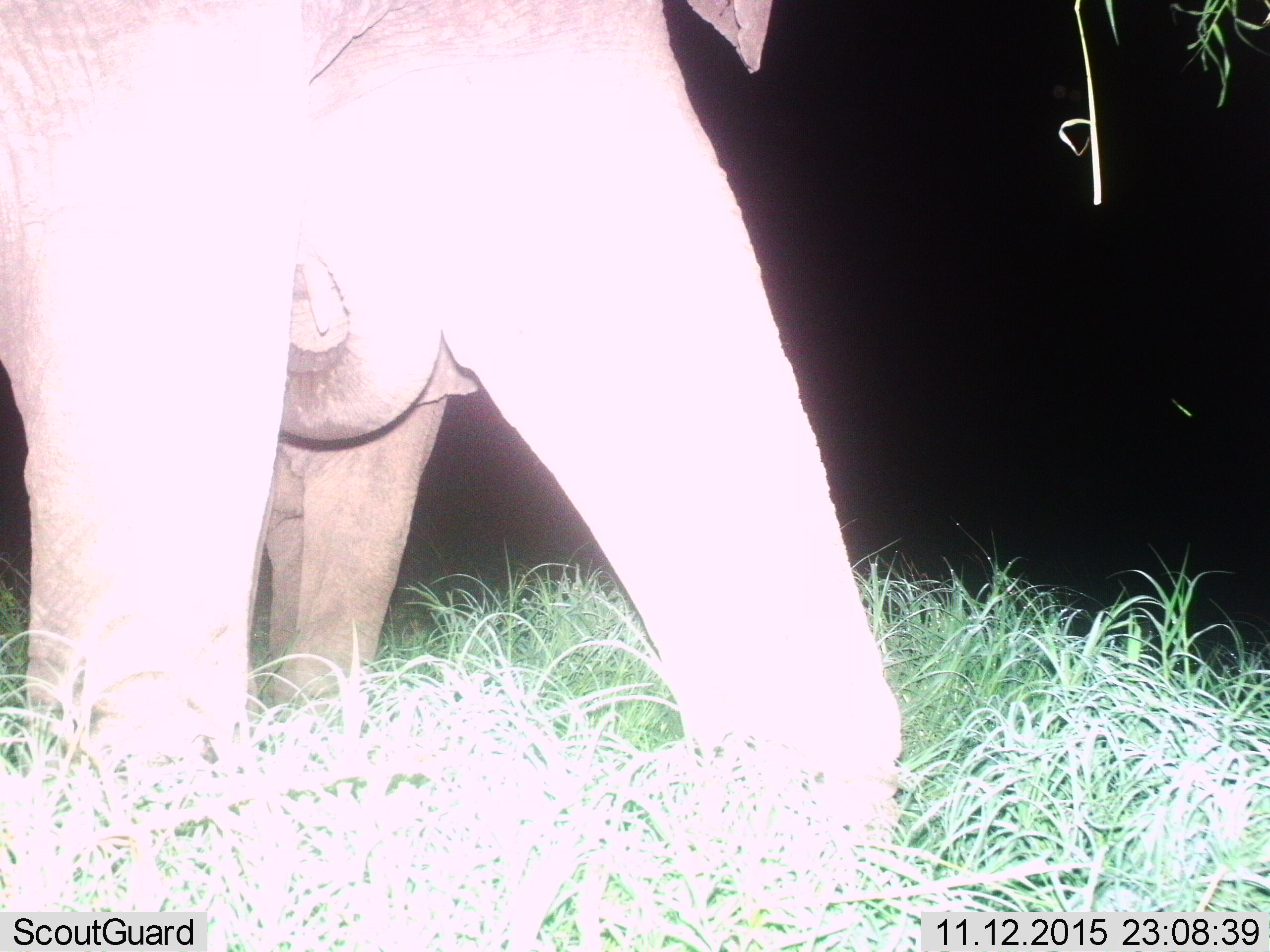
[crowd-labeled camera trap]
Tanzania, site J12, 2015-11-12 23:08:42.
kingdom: Animalia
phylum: Chordata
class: Mammalia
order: Proboscidea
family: Elephantidae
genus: Loxodonta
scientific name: Loxodonta africana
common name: african bush elephant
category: elephant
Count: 2.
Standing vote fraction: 78%.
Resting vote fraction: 0%.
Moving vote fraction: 22%.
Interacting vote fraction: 0%.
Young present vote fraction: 11%.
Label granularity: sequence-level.